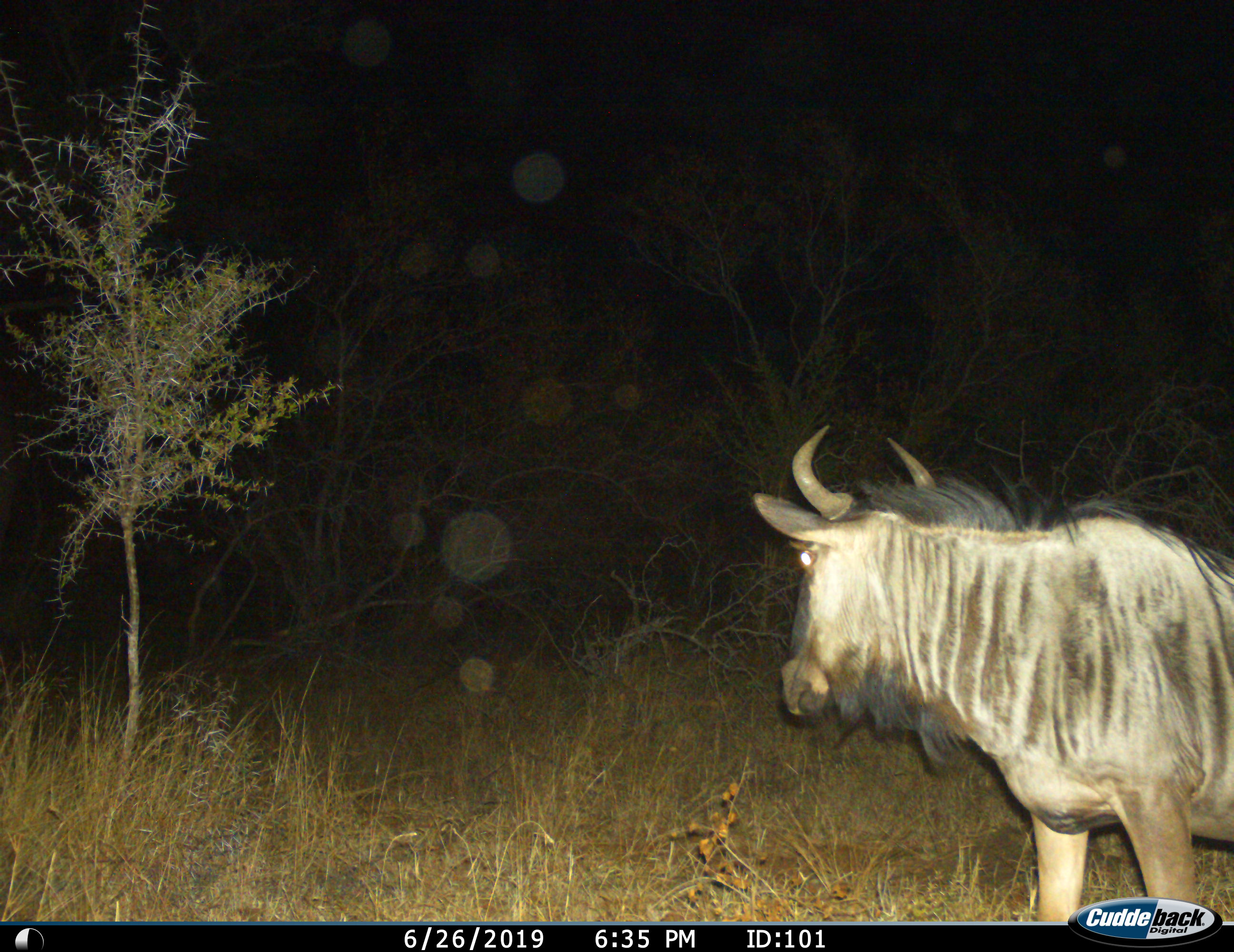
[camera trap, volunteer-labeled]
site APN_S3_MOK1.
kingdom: Animalia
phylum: Chordata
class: Mammalia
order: Artiodactyla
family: Bovidae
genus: Connochaetes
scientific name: Connochaetes taurinus taurinus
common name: blue wildebeest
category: wildebeestblue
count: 1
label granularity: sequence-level